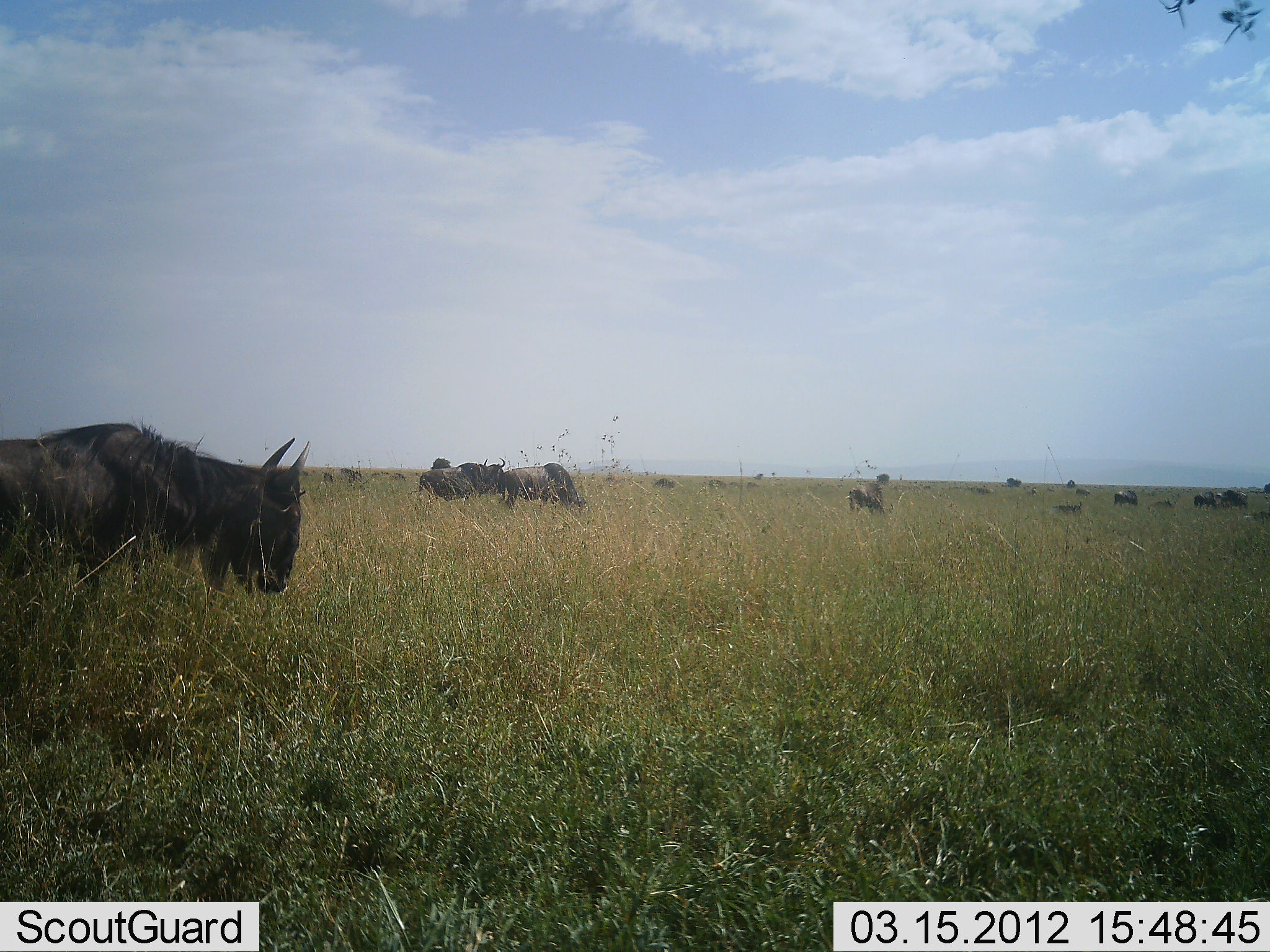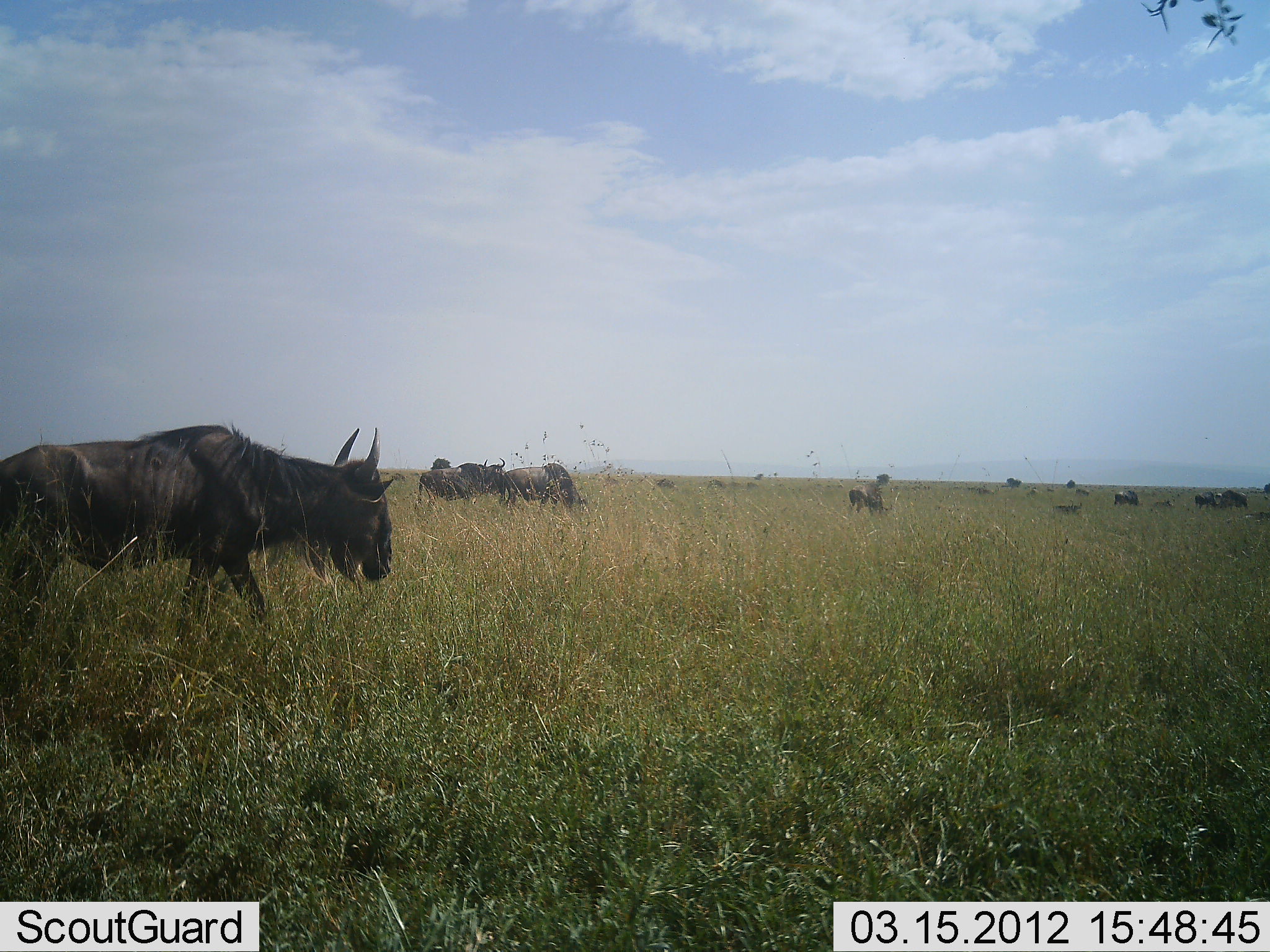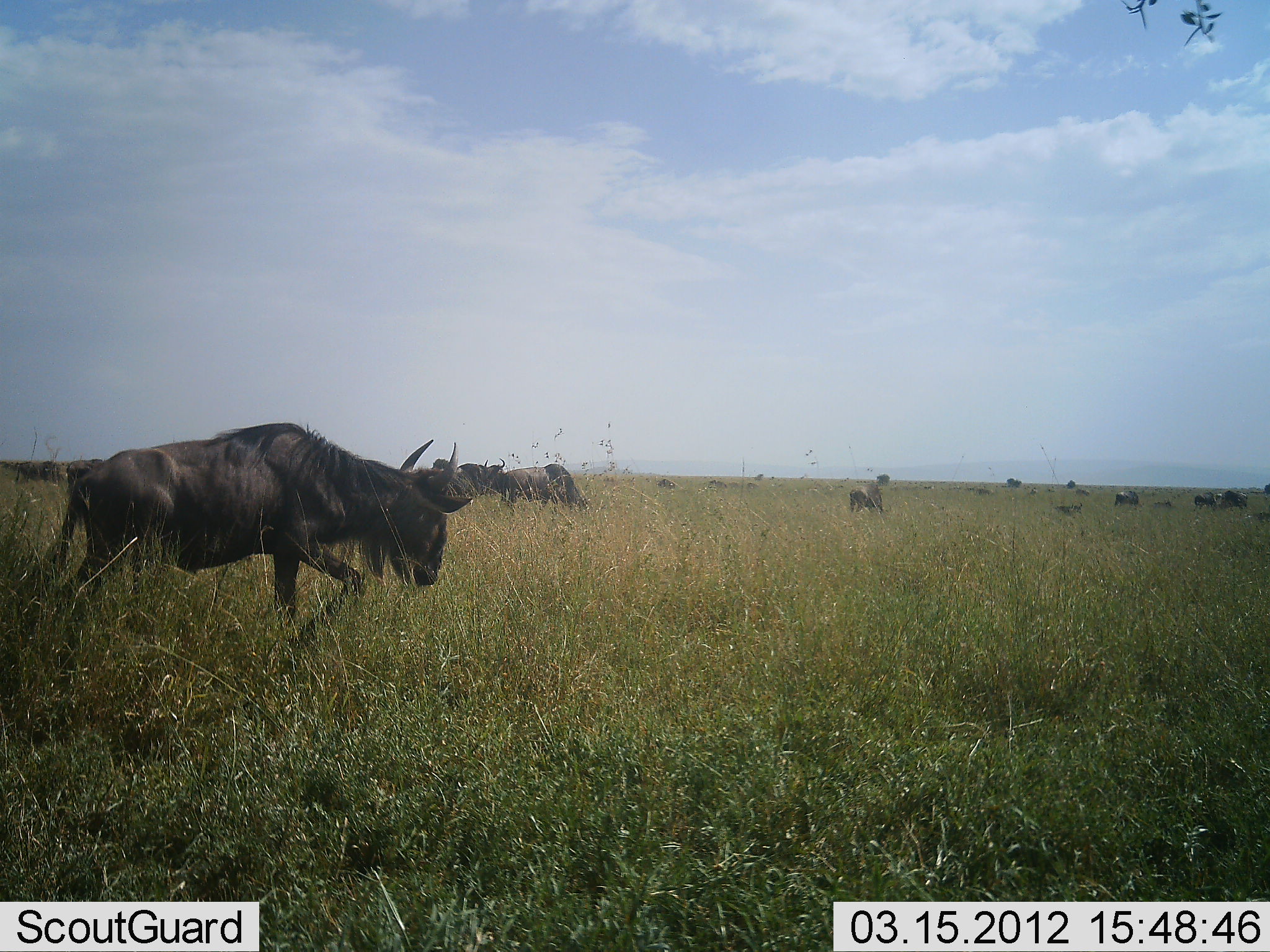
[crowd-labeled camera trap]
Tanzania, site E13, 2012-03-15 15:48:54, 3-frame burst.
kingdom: Animalia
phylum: Chordata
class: Mammalia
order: Artiodactyla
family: Bovidae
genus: Connochaetes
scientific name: Connochaetes taurinus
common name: blue wildebeest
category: wildebeest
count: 11-50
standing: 47%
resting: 6%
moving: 94%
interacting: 0%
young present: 0%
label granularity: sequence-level